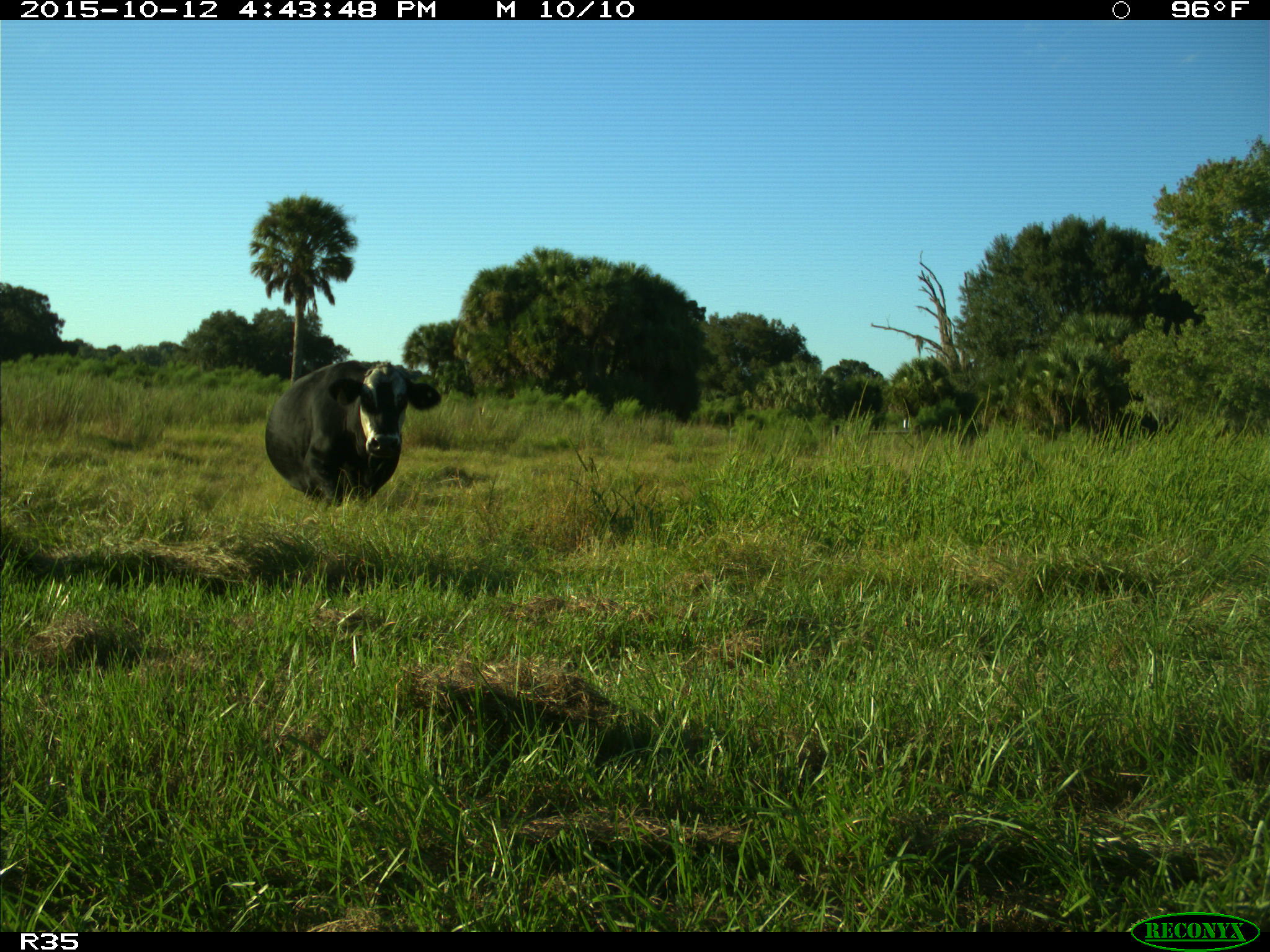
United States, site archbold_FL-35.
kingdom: Animalia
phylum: Chordata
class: Mammalia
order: Artiodactyla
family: Bovidae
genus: Bos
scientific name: Bos taurus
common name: domestic cow